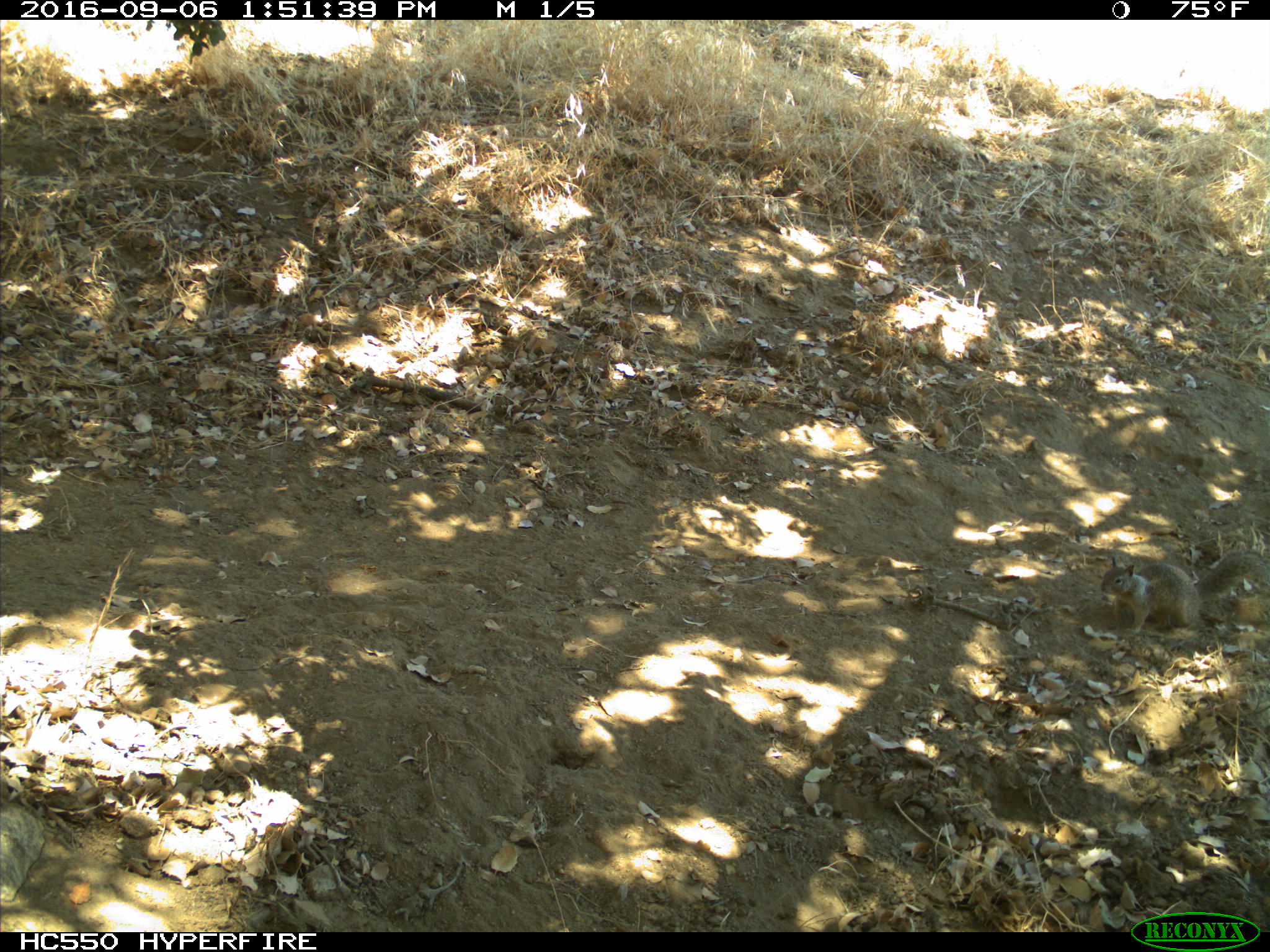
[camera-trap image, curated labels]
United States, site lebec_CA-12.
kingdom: Animalia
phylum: Chordata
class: Mammalia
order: Rodentia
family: Sciuridae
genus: Otospermophilus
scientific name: Otospermophilus beecheyi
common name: california ground squirrel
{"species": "Otospermophilus beecheyi (california ground squirrel)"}